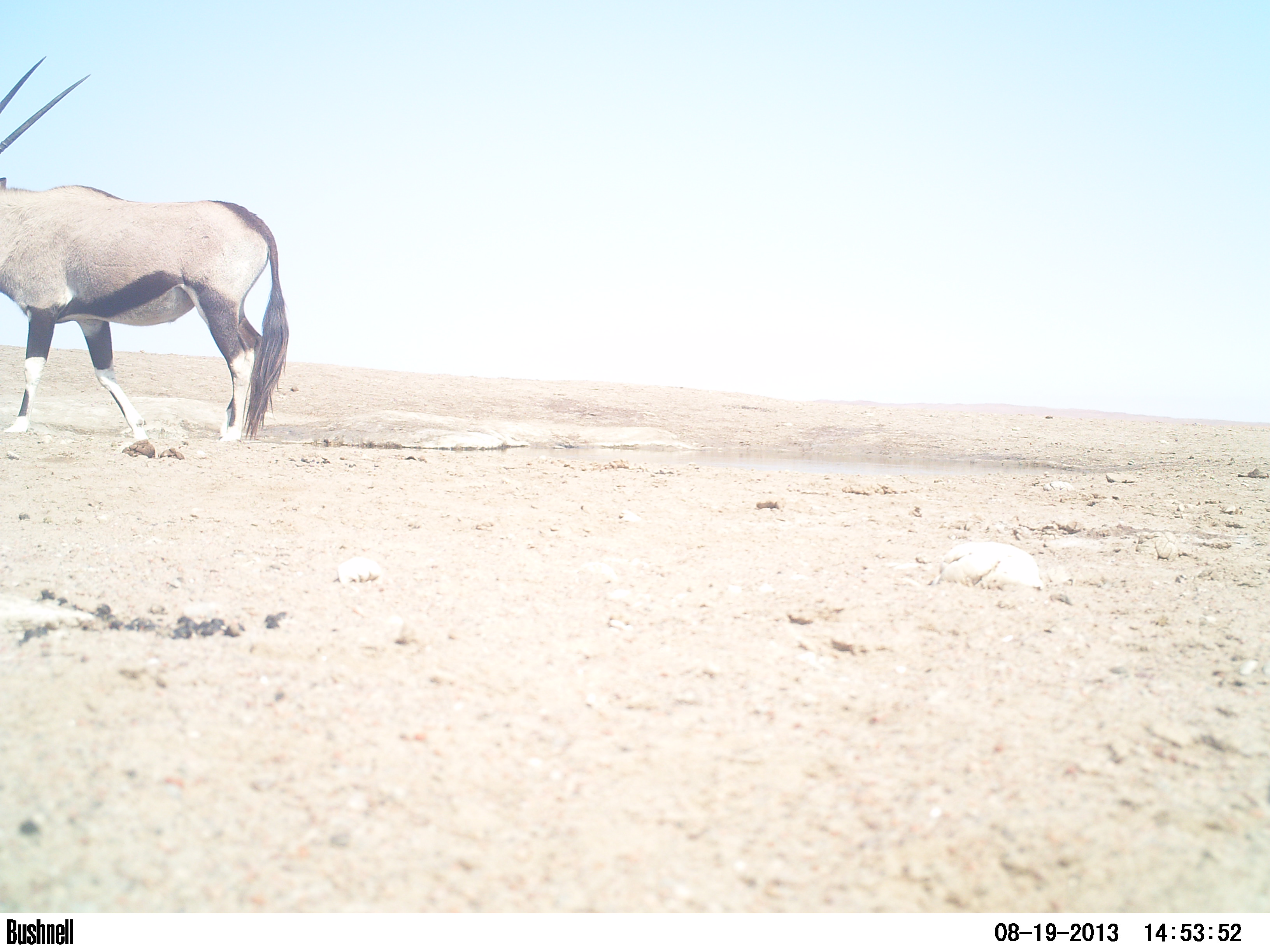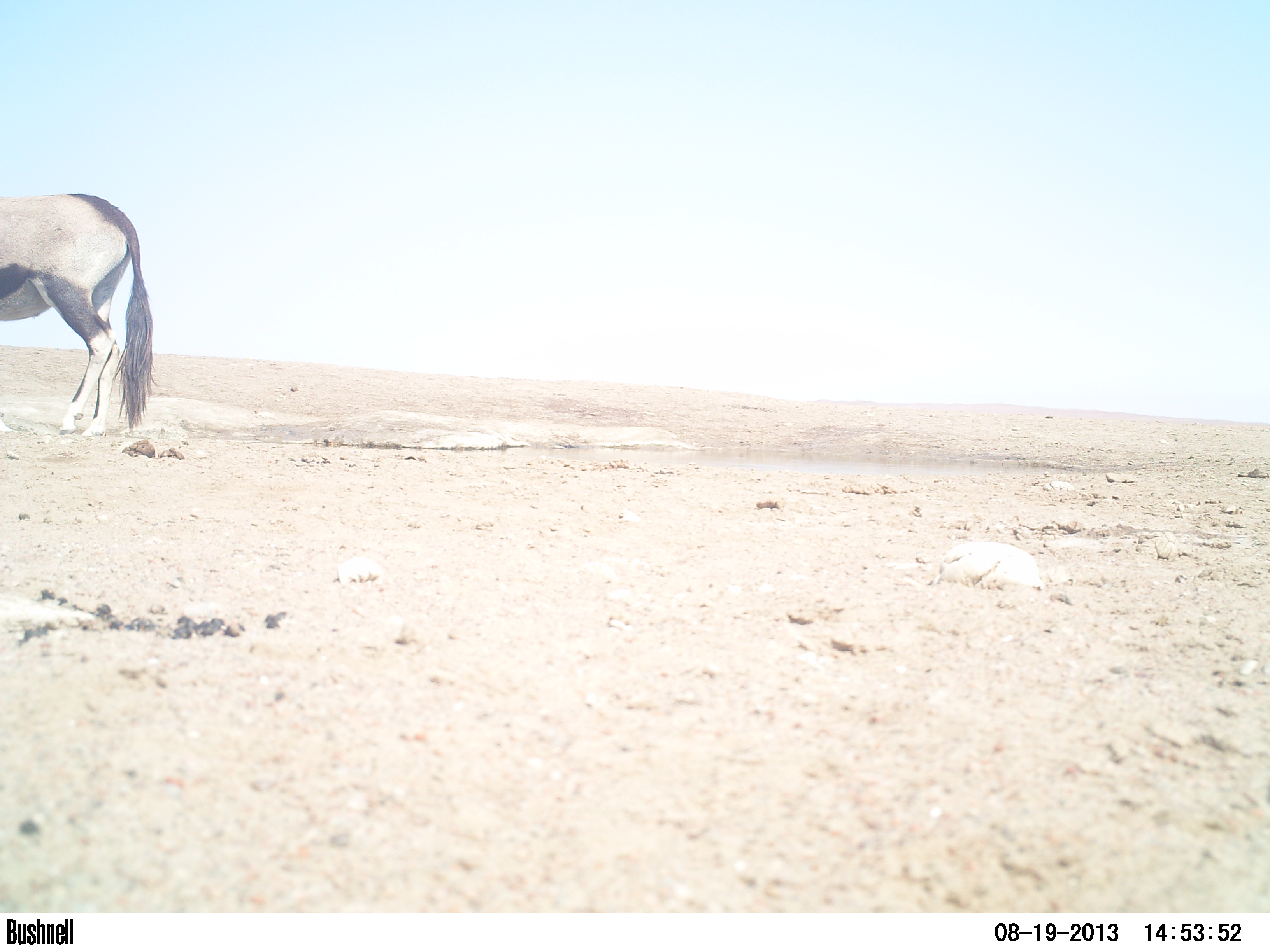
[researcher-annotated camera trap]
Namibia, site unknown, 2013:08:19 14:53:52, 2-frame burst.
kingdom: Animalia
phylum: Chordata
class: Mammalia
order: Artiodactyla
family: Bovidae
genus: Oryx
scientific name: Oryx gazella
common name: gemsbok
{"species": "Oryx gazella (gemsbok)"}